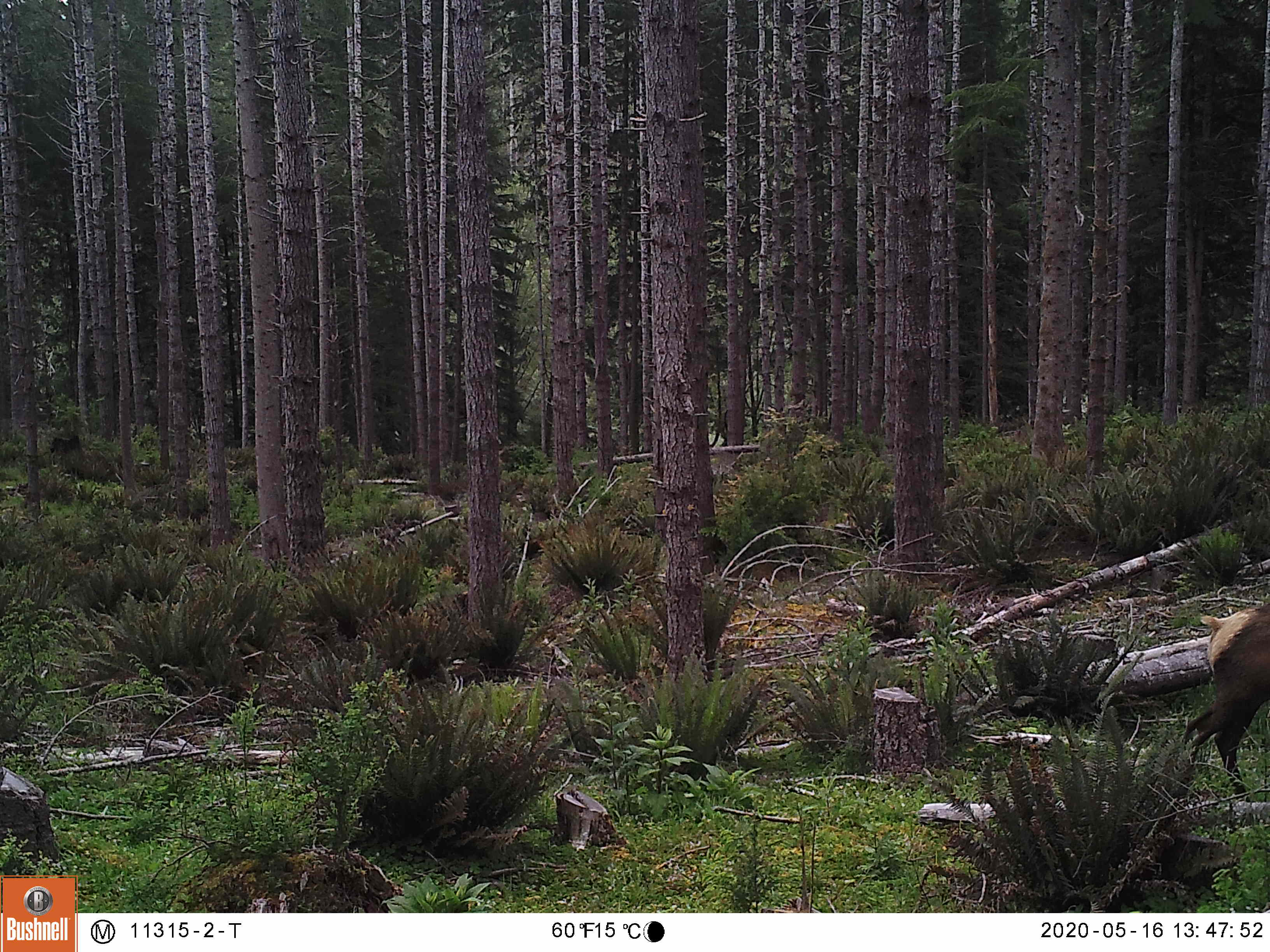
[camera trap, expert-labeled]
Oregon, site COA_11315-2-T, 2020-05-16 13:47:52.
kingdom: Animalia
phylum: Chordata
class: Mammalia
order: Artiodactyla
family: Cervidae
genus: Cervus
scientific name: Cervus canadensis roosevelti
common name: roosevelt elk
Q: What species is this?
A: Roosevelt elk (Cervus canadensis roosevelti).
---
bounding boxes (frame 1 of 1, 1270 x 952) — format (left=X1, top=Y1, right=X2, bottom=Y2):
roosevelt elk: (left=1167, top=597, right=1267, bottom=798)